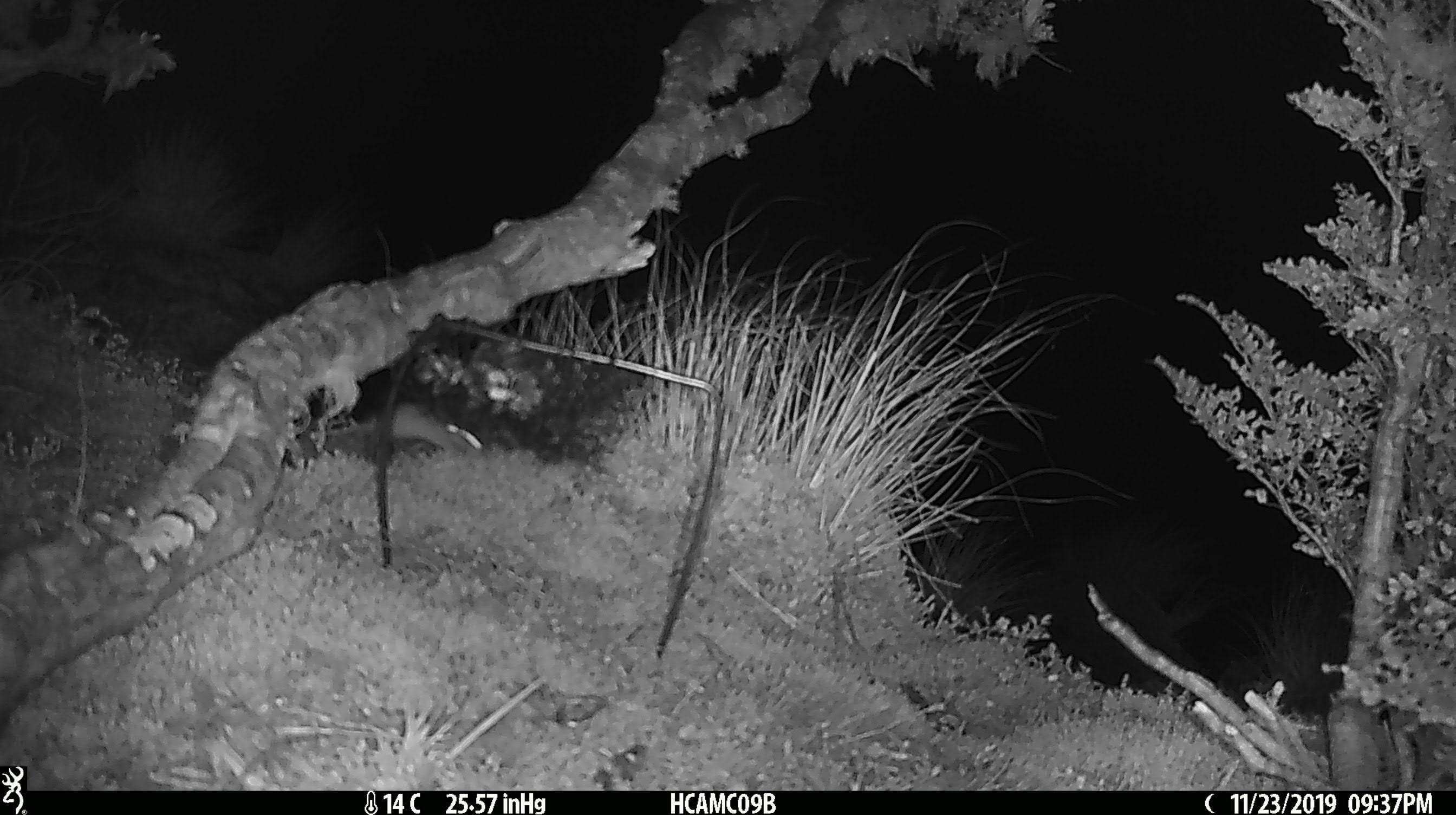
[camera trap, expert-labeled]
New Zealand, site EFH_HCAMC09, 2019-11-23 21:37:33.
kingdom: Animalia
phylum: Chordata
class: Mammalia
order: Rodentia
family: Muridae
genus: Mus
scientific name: Mus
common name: mouse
Mouse (Mus).